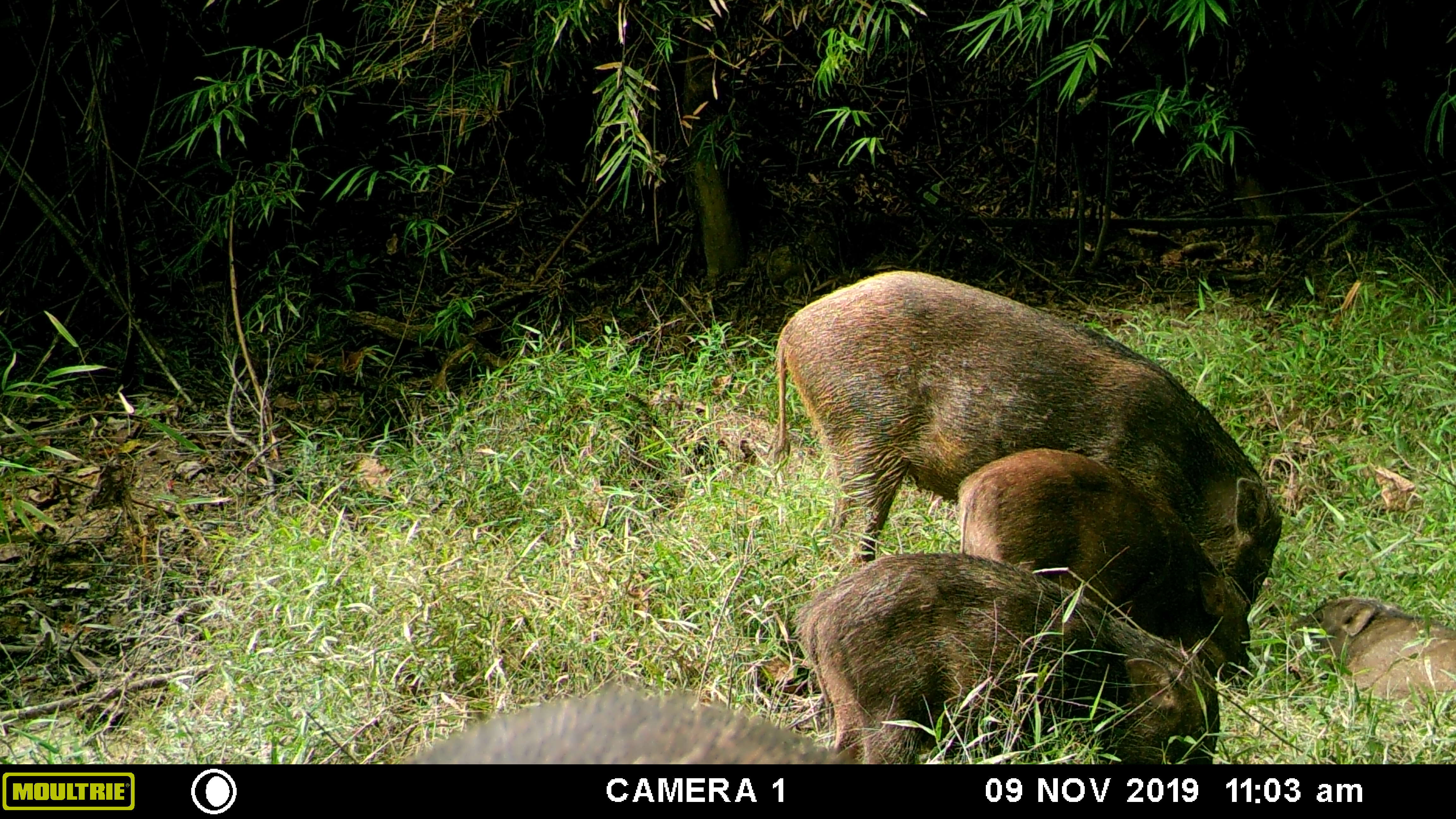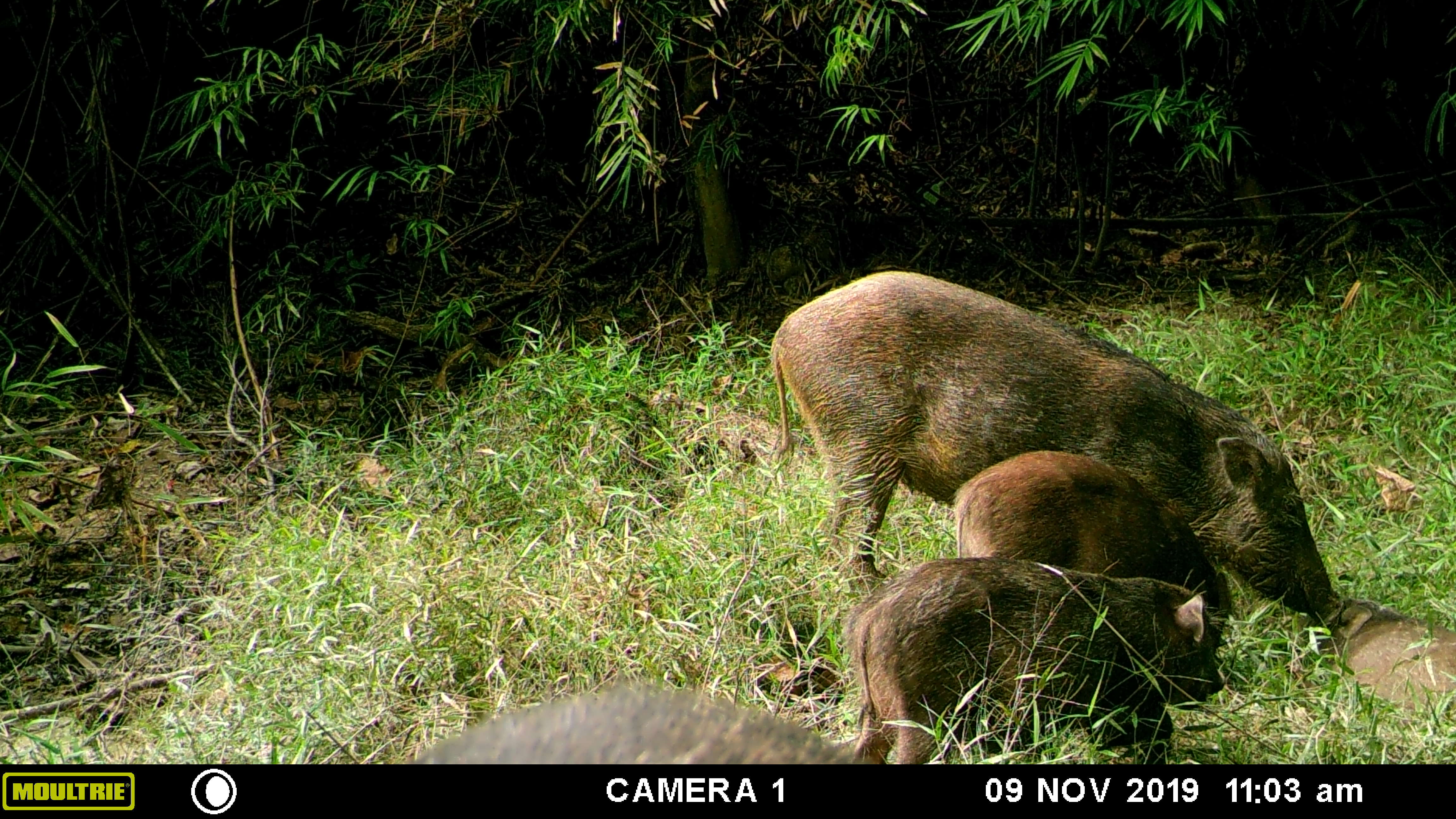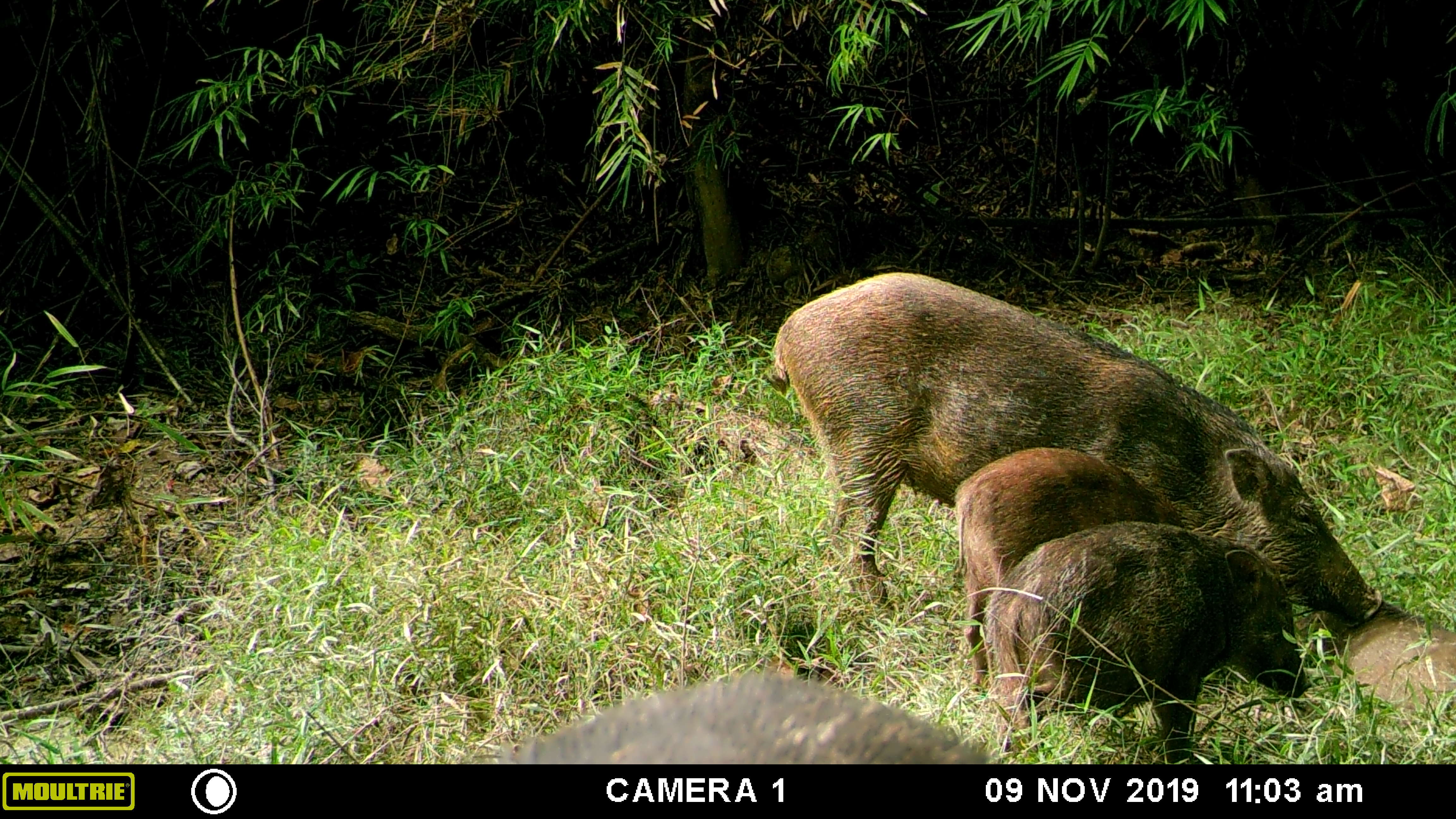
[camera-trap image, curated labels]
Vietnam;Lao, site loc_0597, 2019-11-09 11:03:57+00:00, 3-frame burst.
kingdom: Animalia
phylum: Chordata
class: Mammalia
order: Artiodactyla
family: Suidae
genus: Sus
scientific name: Sus scrofa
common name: eurasian wild pig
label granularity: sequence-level